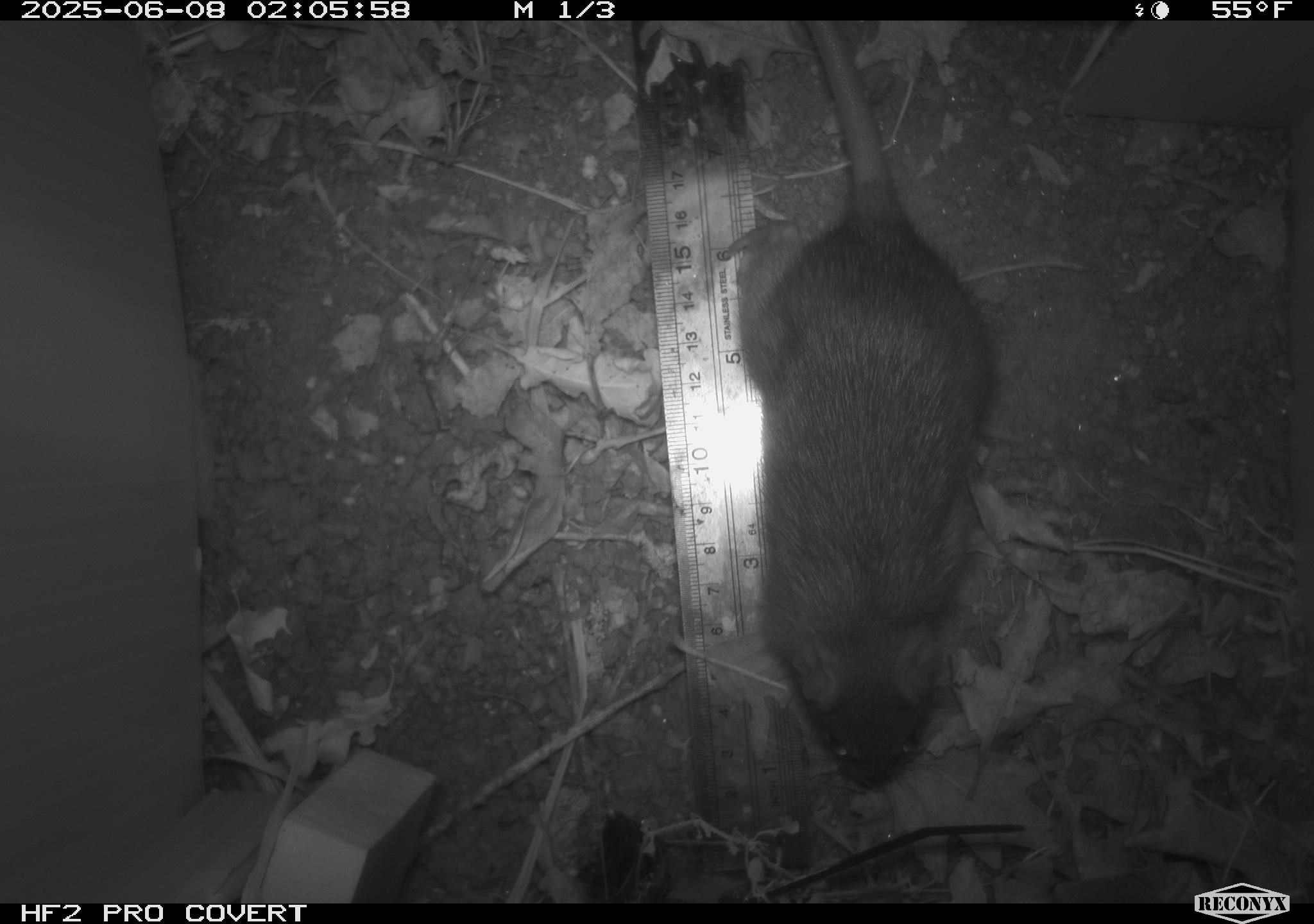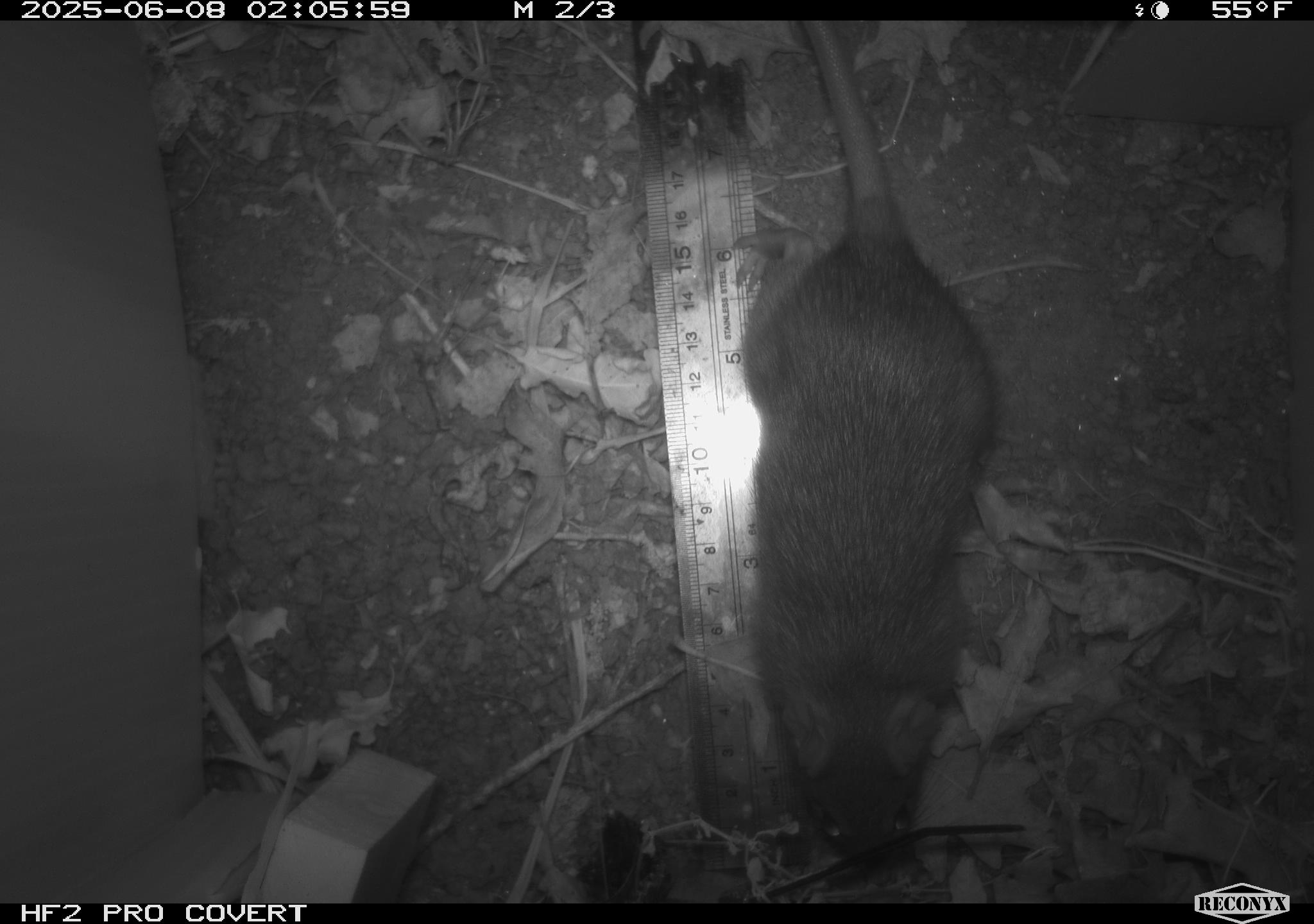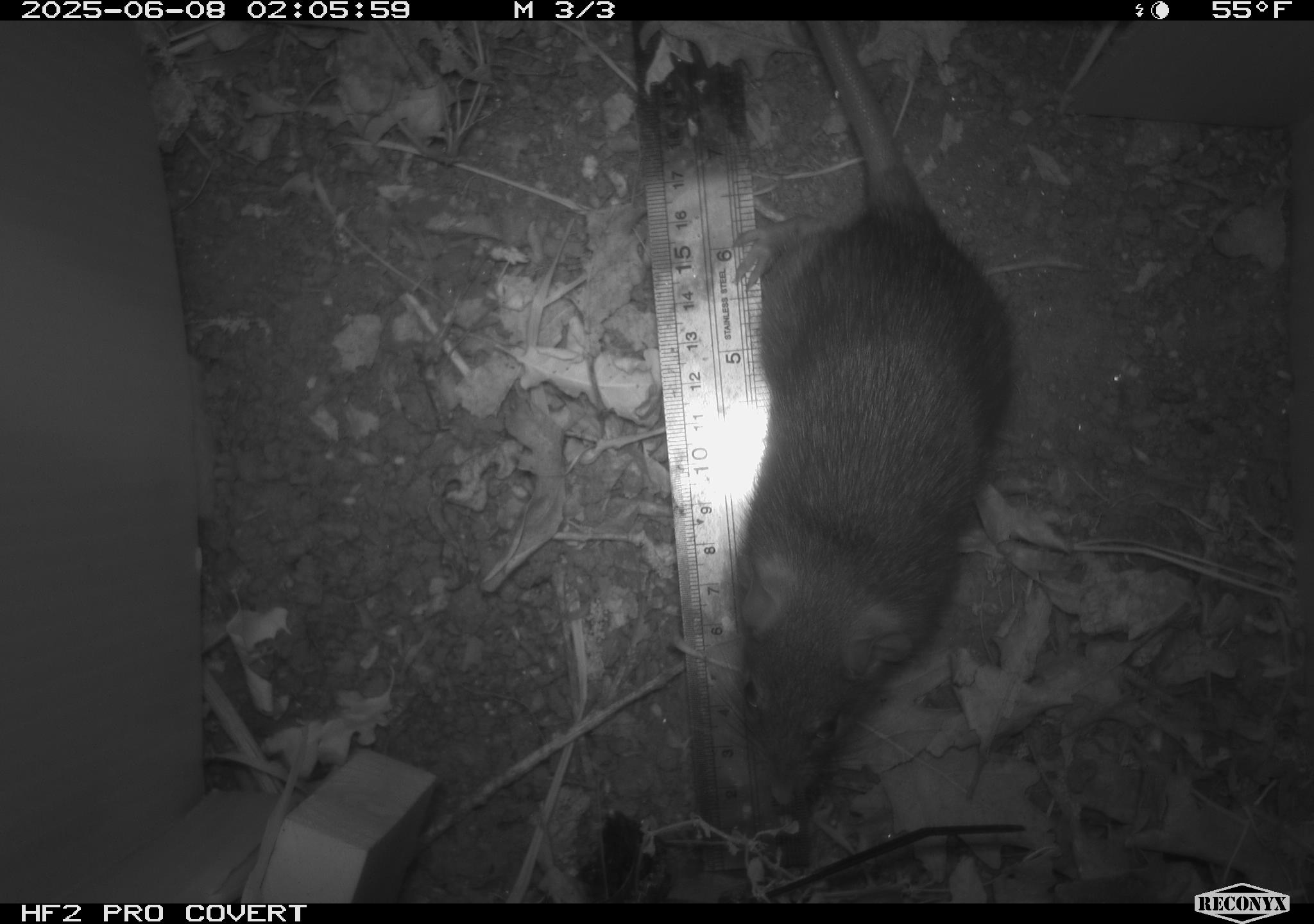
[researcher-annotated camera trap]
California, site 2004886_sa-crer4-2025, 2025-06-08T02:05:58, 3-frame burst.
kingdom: Animalia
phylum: Chordata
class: Mammalia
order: Rodentia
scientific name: Rodentia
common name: rodent